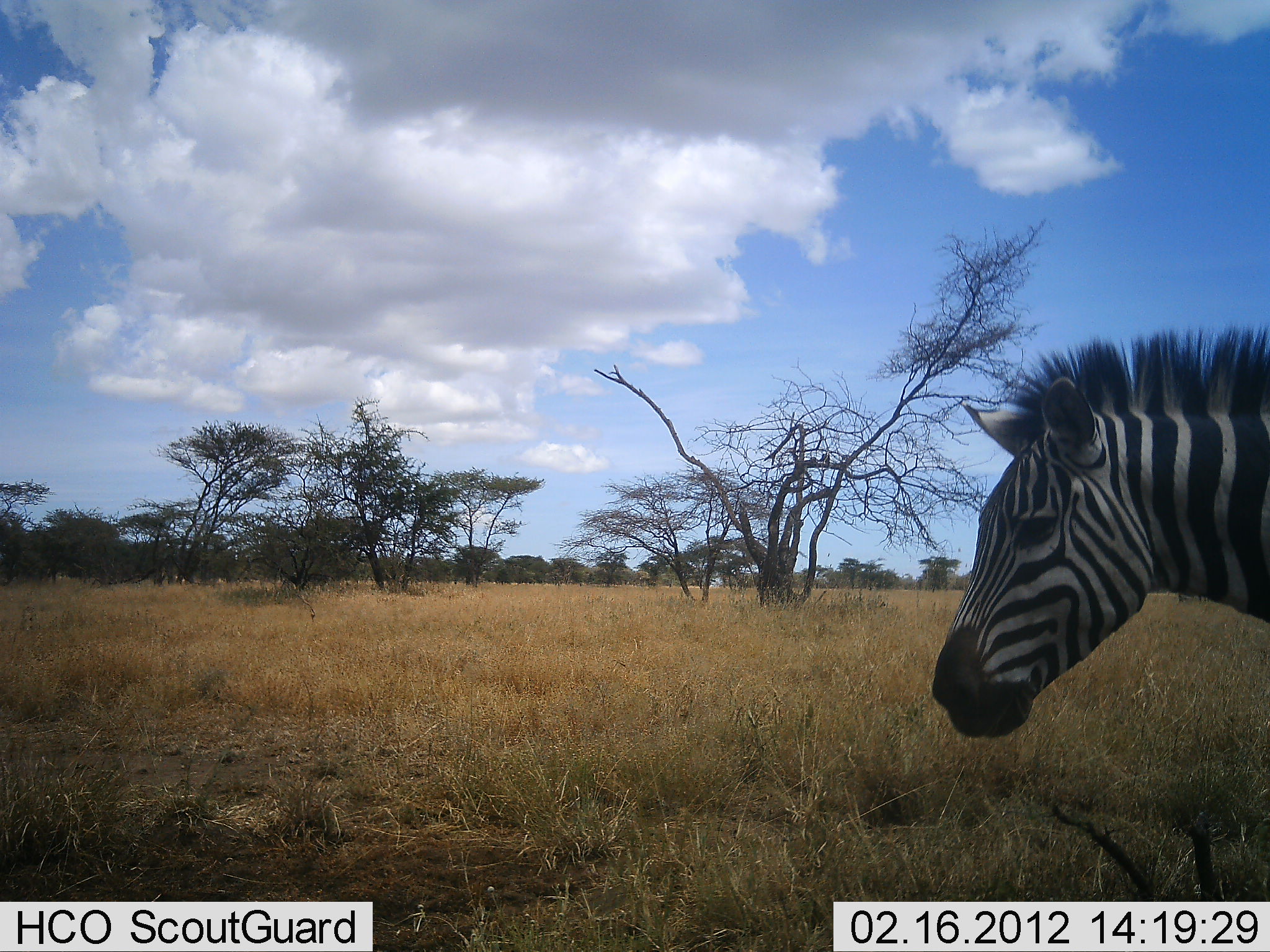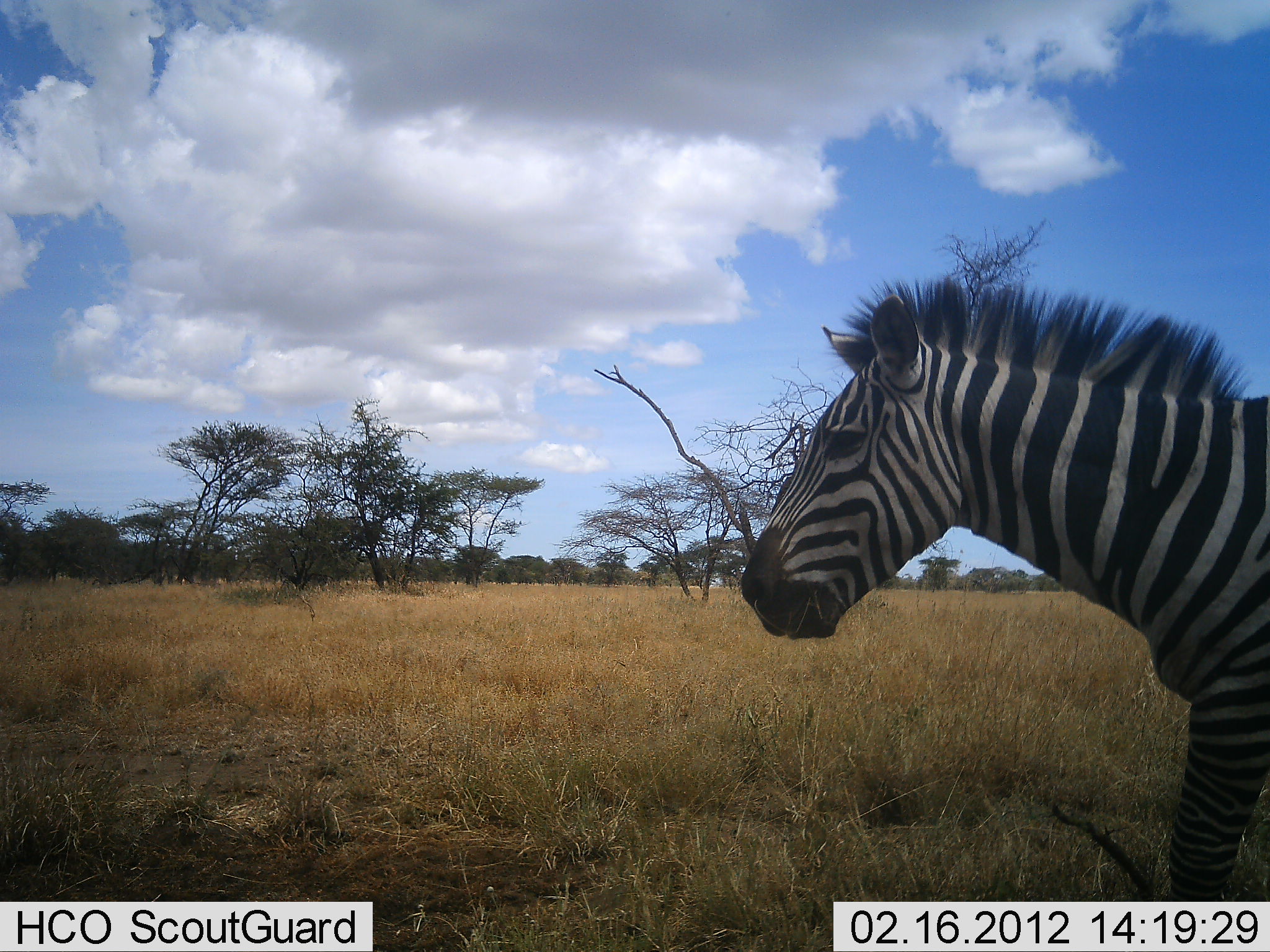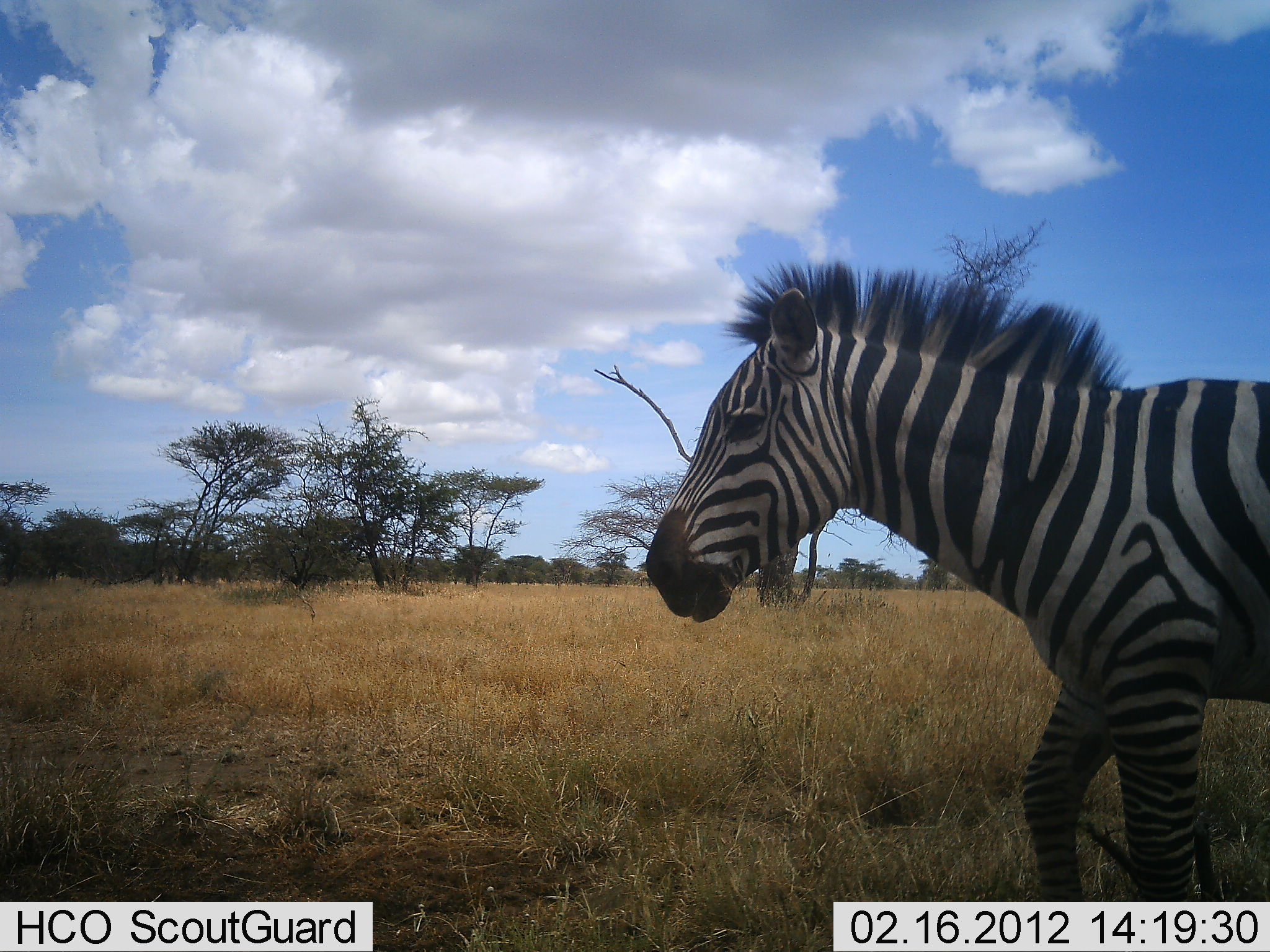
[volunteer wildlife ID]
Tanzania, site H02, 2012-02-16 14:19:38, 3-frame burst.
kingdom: Animalia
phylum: Chordata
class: Mammalia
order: Perissodactyla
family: Equidae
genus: Equus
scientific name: Equus quagga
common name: plains zebra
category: zebra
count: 1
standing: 4%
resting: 0%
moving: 100%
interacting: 0%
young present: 0%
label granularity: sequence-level